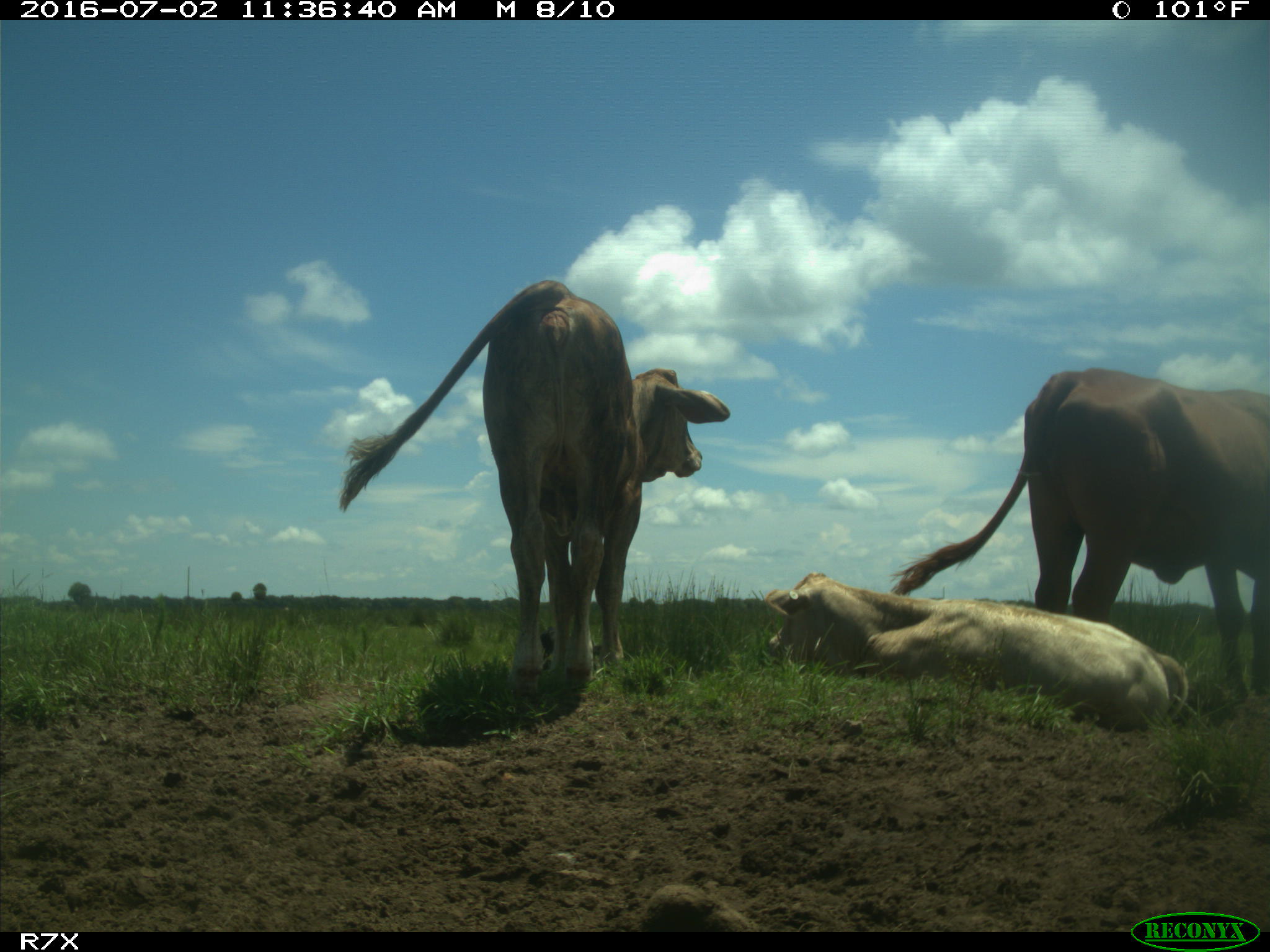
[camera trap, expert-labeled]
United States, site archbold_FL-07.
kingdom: Animalia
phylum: Chordata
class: Mammalia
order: Artiodactyla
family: Bovidae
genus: Bos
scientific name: Bos taurus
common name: domestic cow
Bos taurus (domestic cow).